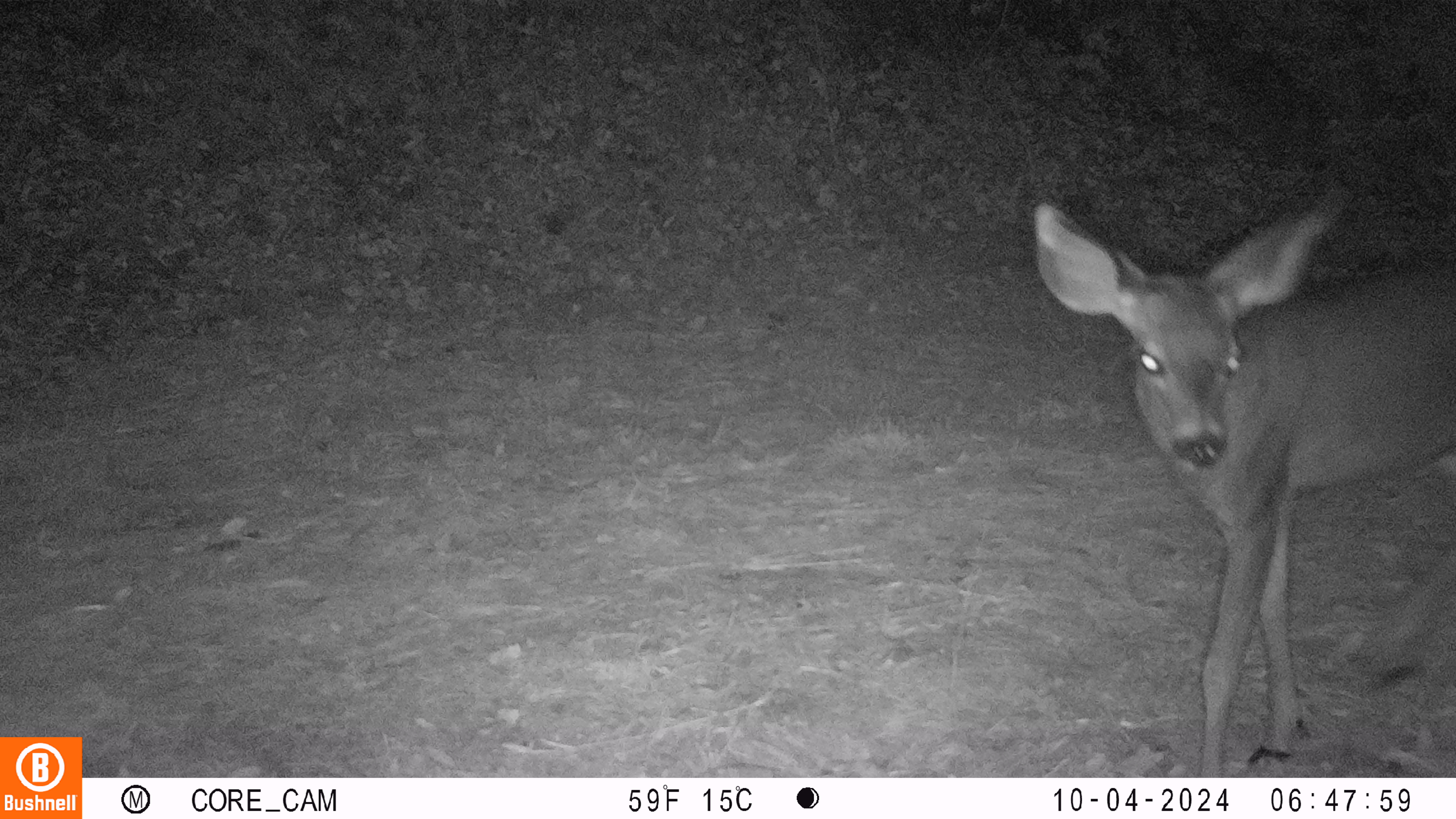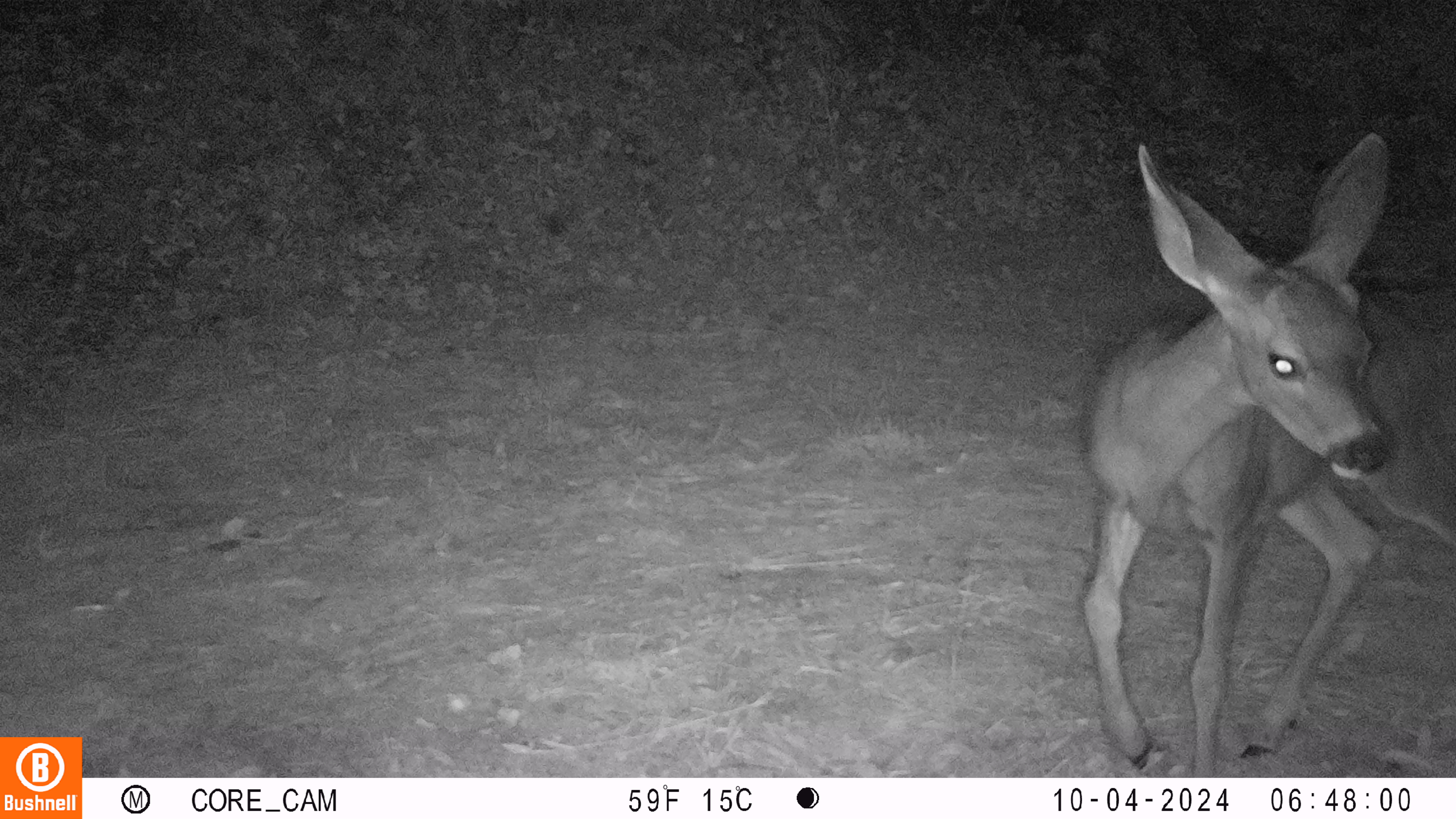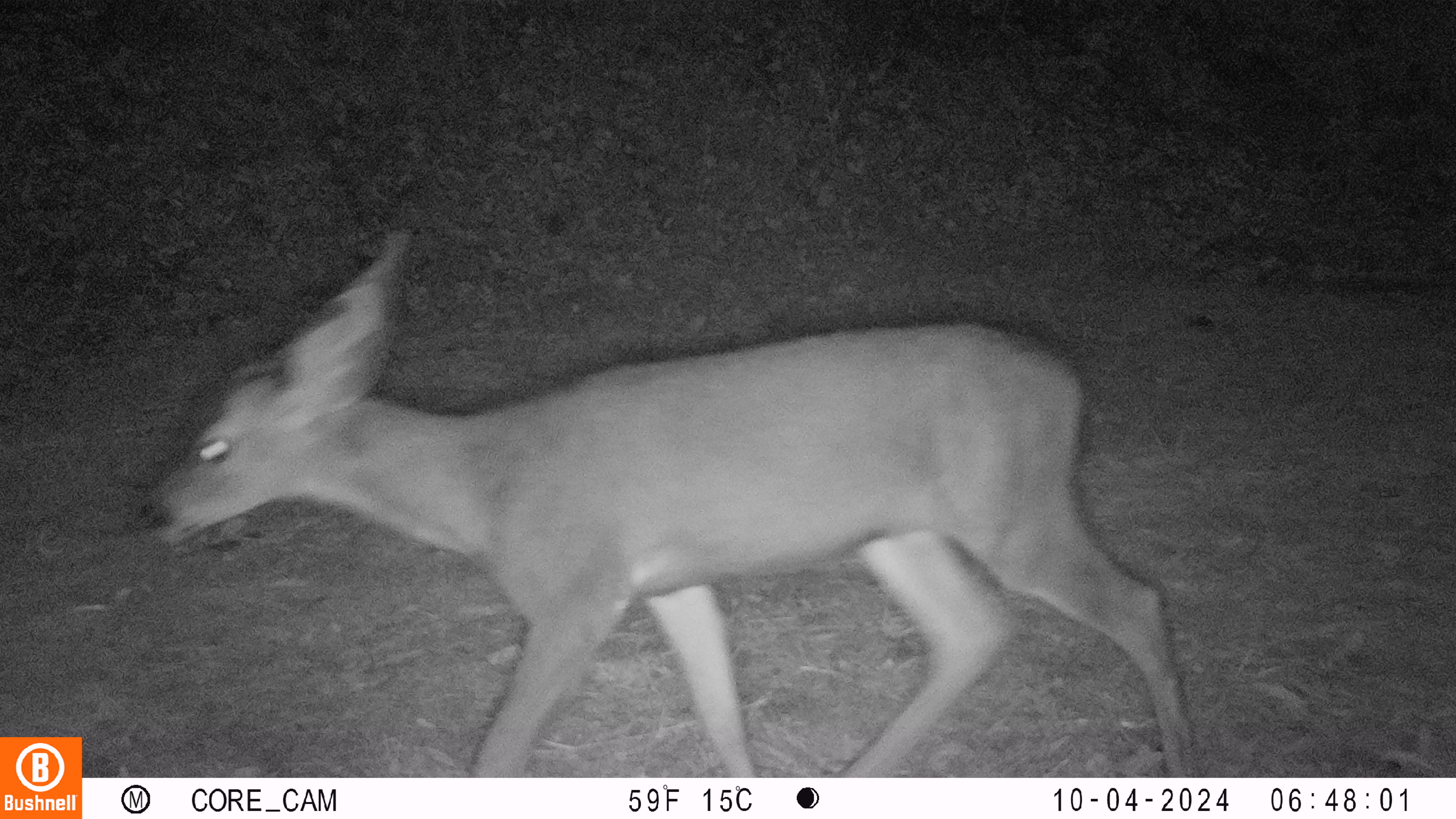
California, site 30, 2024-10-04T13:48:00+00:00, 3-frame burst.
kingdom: Animalia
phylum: Chordata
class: Mammalia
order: Artiodactyla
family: Cervidae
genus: Odocoileus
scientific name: Odocoileus hemionus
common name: mule deer